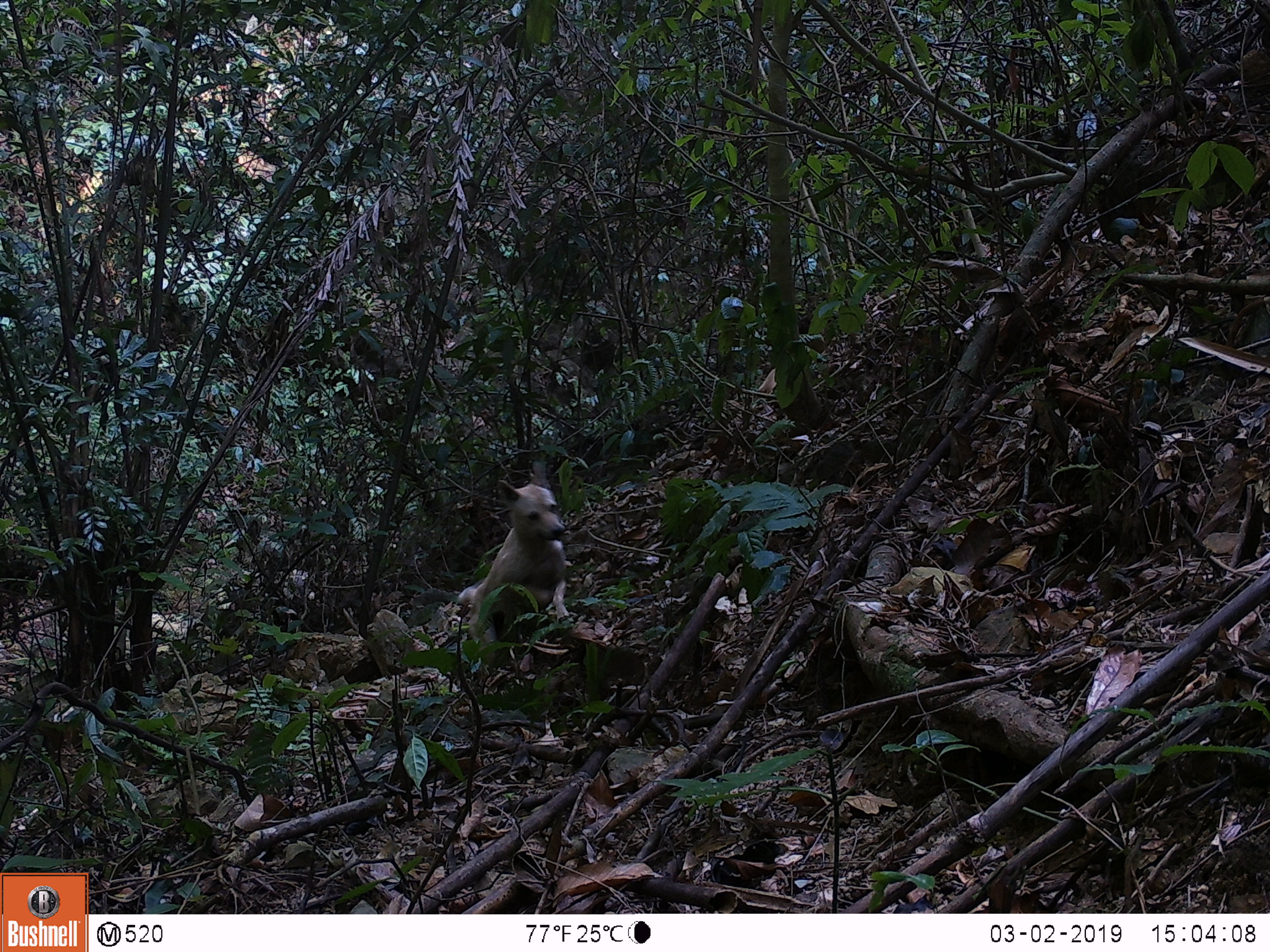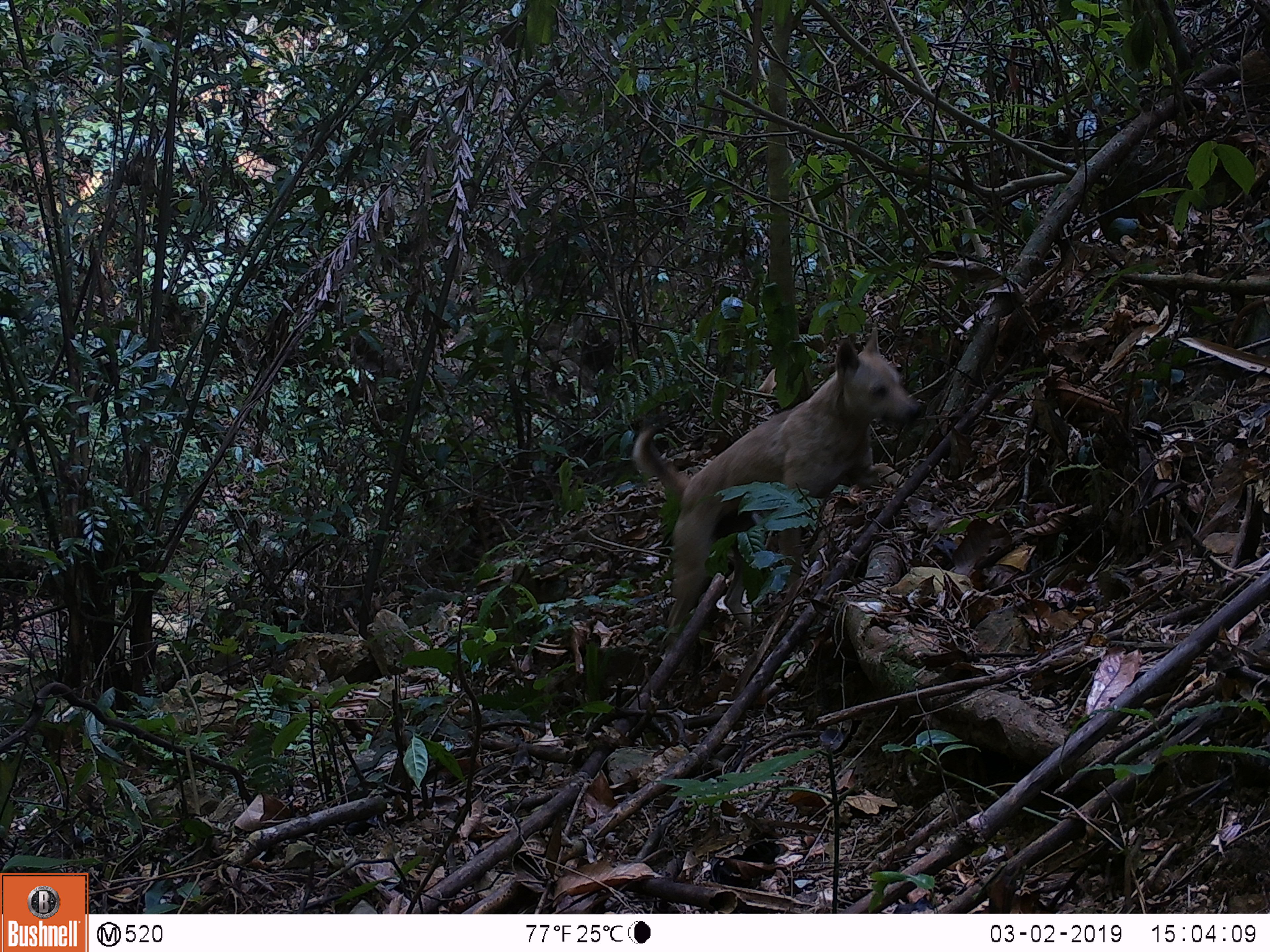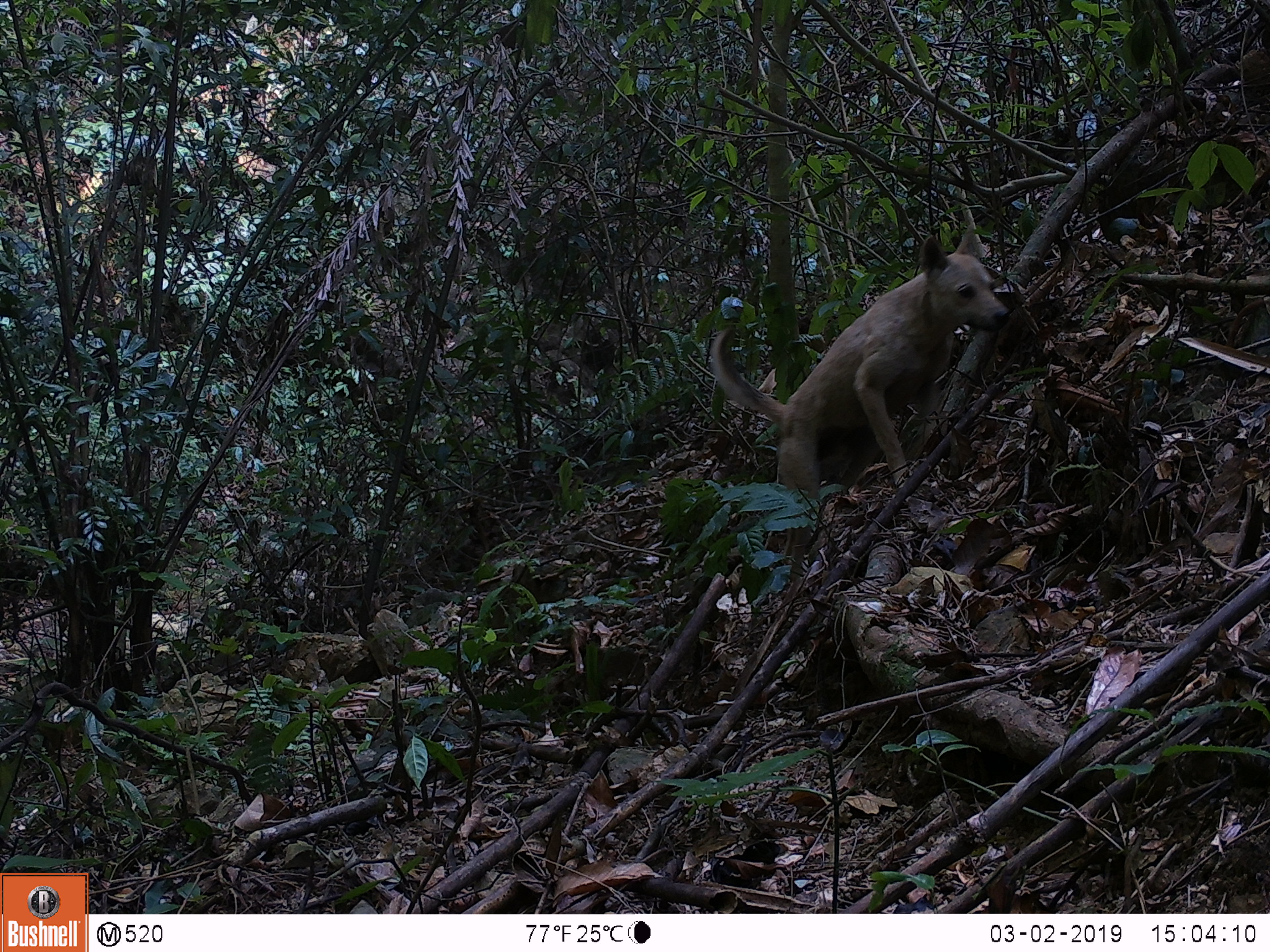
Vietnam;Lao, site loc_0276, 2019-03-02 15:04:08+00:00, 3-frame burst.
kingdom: Animalia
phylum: Chordata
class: Mammalia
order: Carnivora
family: Canidae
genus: Canis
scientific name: Canis familiaris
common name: domestic dog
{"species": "domestic dog (Canis familiaris)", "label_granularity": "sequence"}